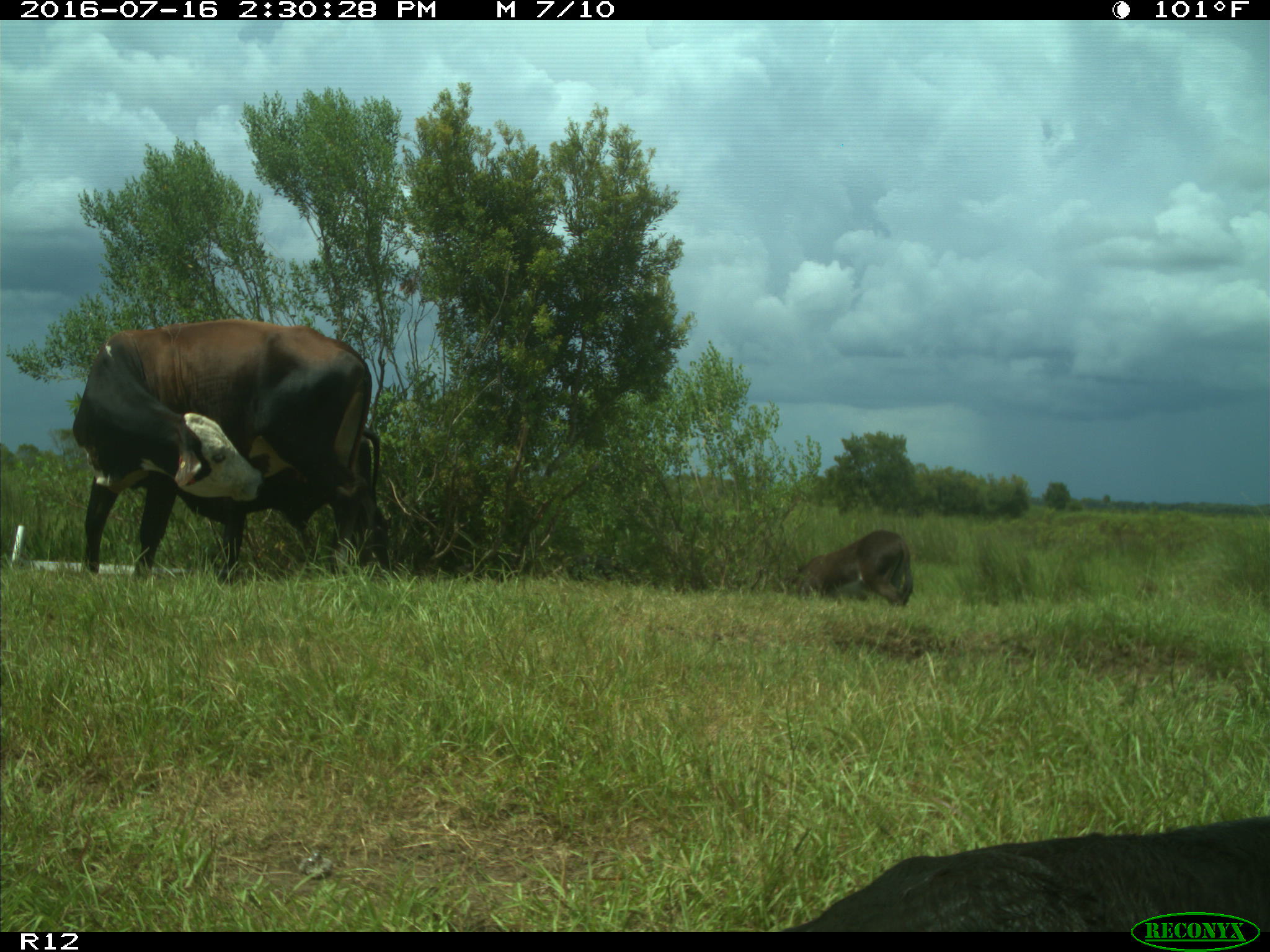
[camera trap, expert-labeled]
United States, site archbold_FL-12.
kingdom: Animalia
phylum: Chordata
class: Mammalia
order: Artiodactyla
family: Bovidae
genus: Bos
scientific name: Bos taurus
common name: domestic cow